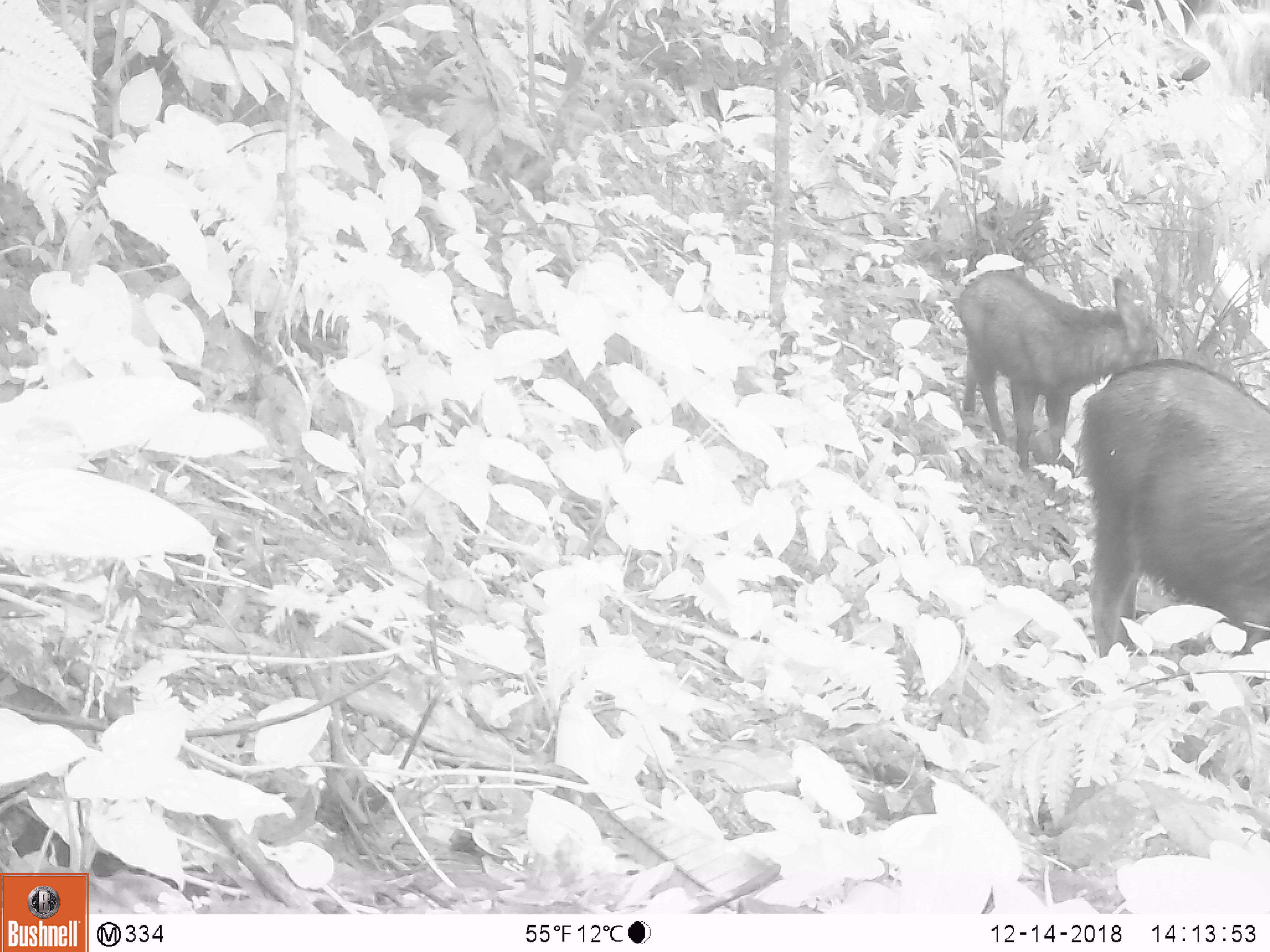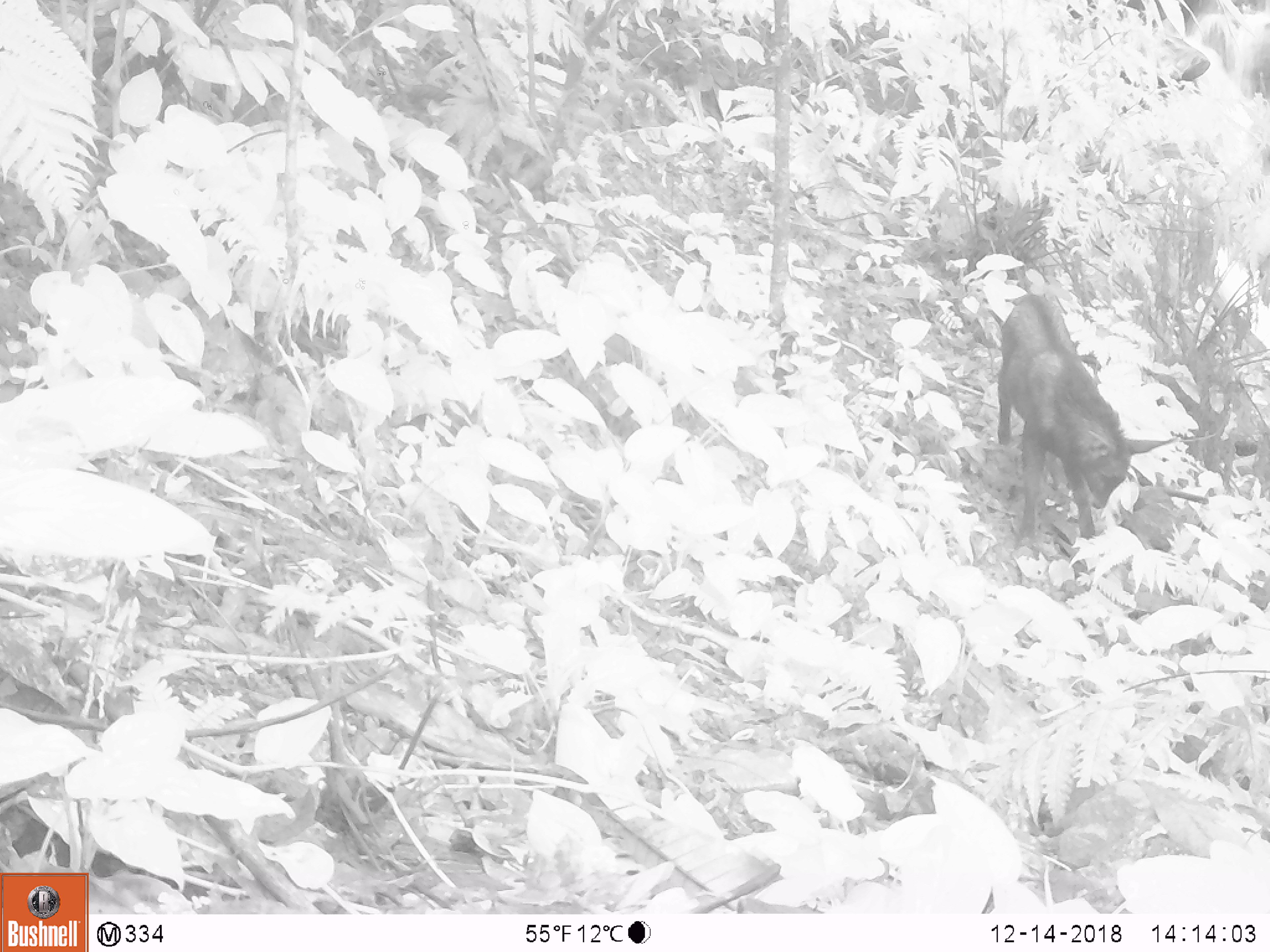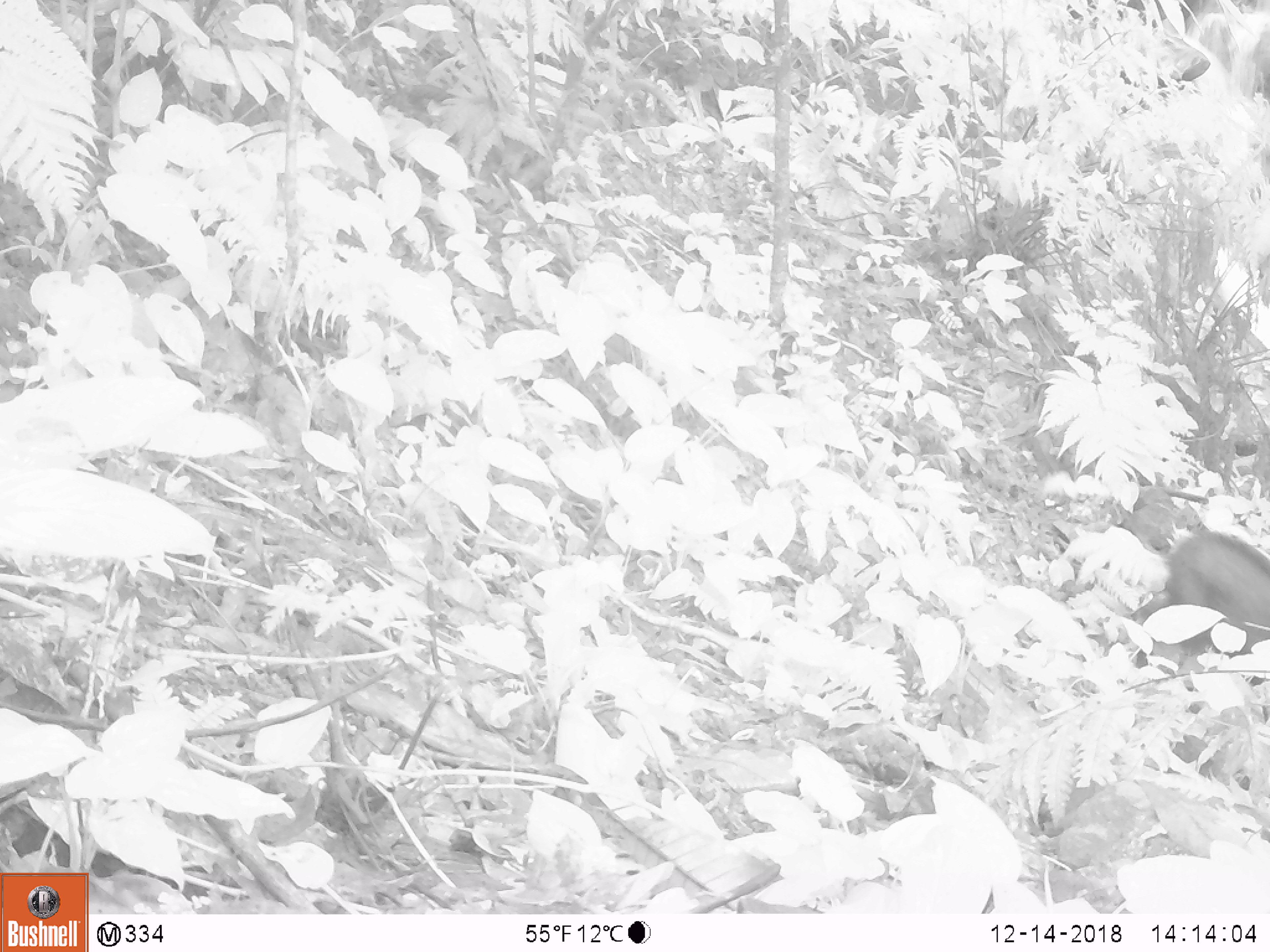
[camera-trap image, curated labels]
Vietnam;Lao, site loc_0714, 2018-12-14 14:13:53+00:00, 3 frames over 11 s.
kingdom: Animalia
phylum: Chordata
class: Mammalia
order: Artiodactyla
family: Bovidae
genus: Capricornis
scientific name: Capricornis sumatraensis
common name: chinese serow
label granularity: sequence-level